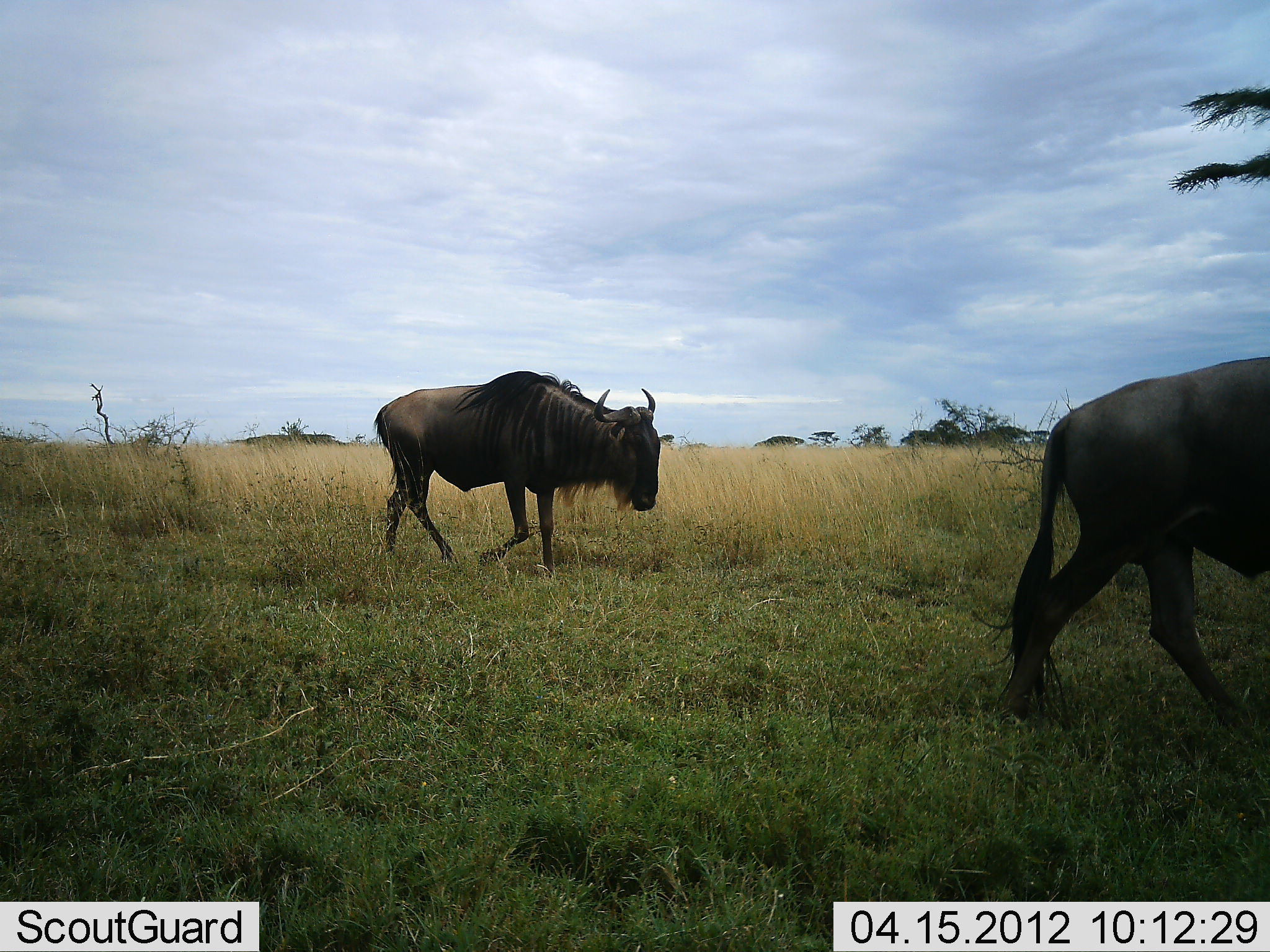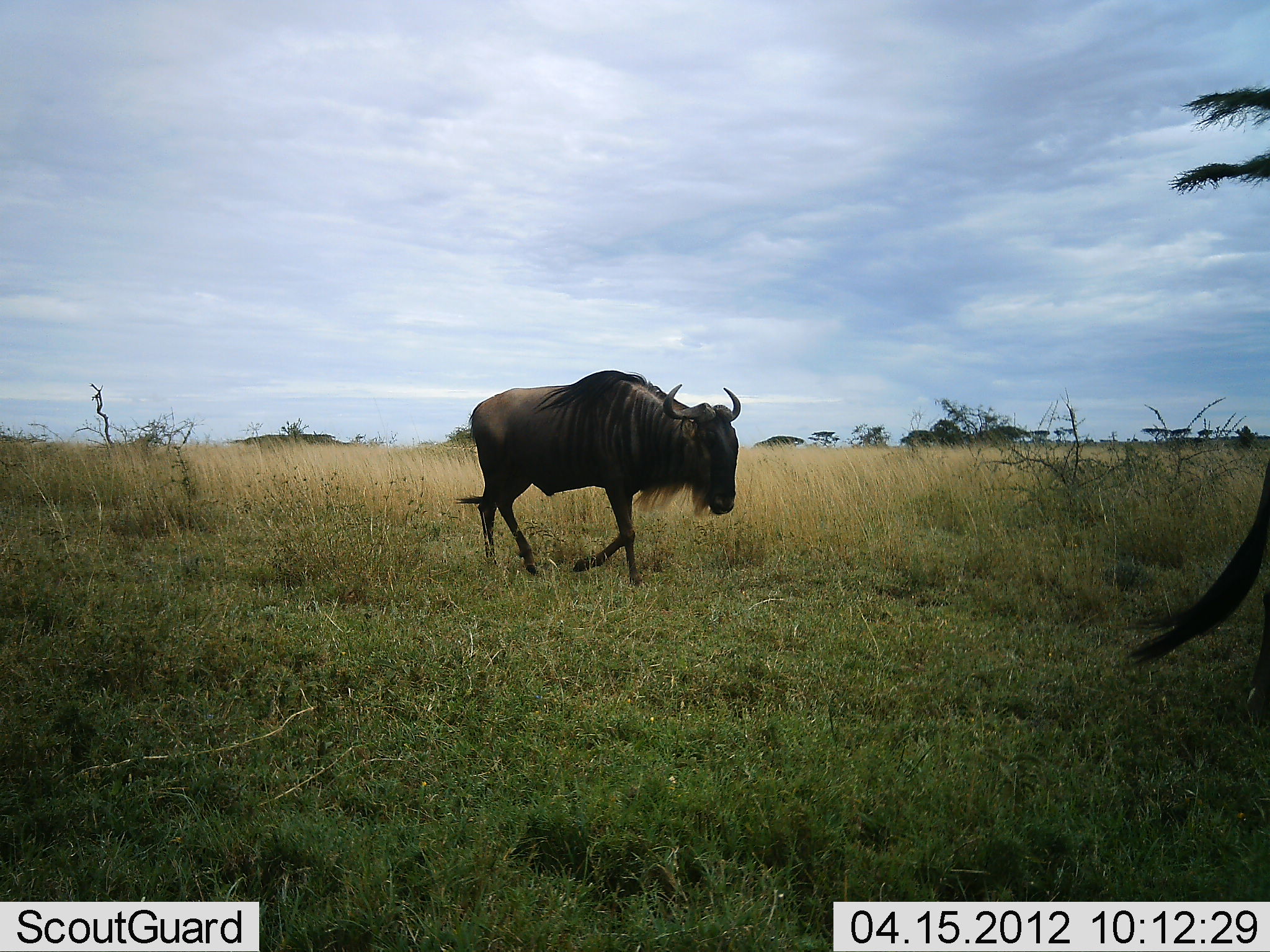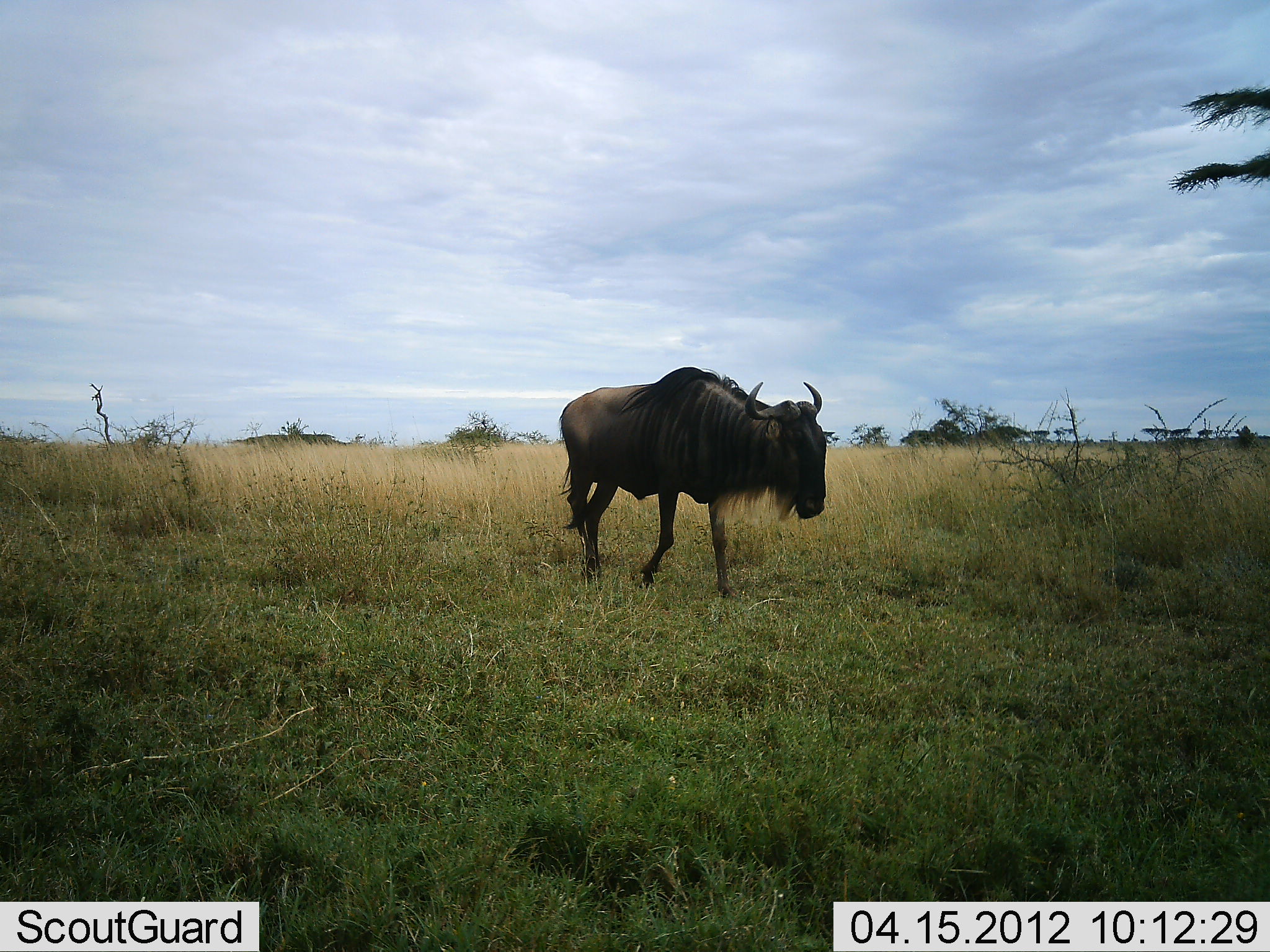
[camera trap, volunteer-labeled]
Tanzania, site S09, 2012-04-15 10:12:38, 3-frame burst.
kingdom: Animalia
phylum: Chordata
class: Mammalia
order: Artiodactyla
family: Bovidae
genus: Connochaetes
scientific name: Connochaetes taurinus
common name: blue wildebeest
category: wildebeest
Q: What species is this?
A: Wildebeest (blue wildebeest) (Connochaetes taurinus).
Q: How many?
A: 2.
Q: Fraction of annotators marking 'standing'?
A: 0%.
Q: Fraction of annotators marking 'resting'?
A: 0%.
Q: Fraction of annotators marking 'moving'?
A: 100%.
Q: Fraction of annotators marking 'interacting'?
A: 0%.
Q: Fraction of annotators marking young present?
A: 0%.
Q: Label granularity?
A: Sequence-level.